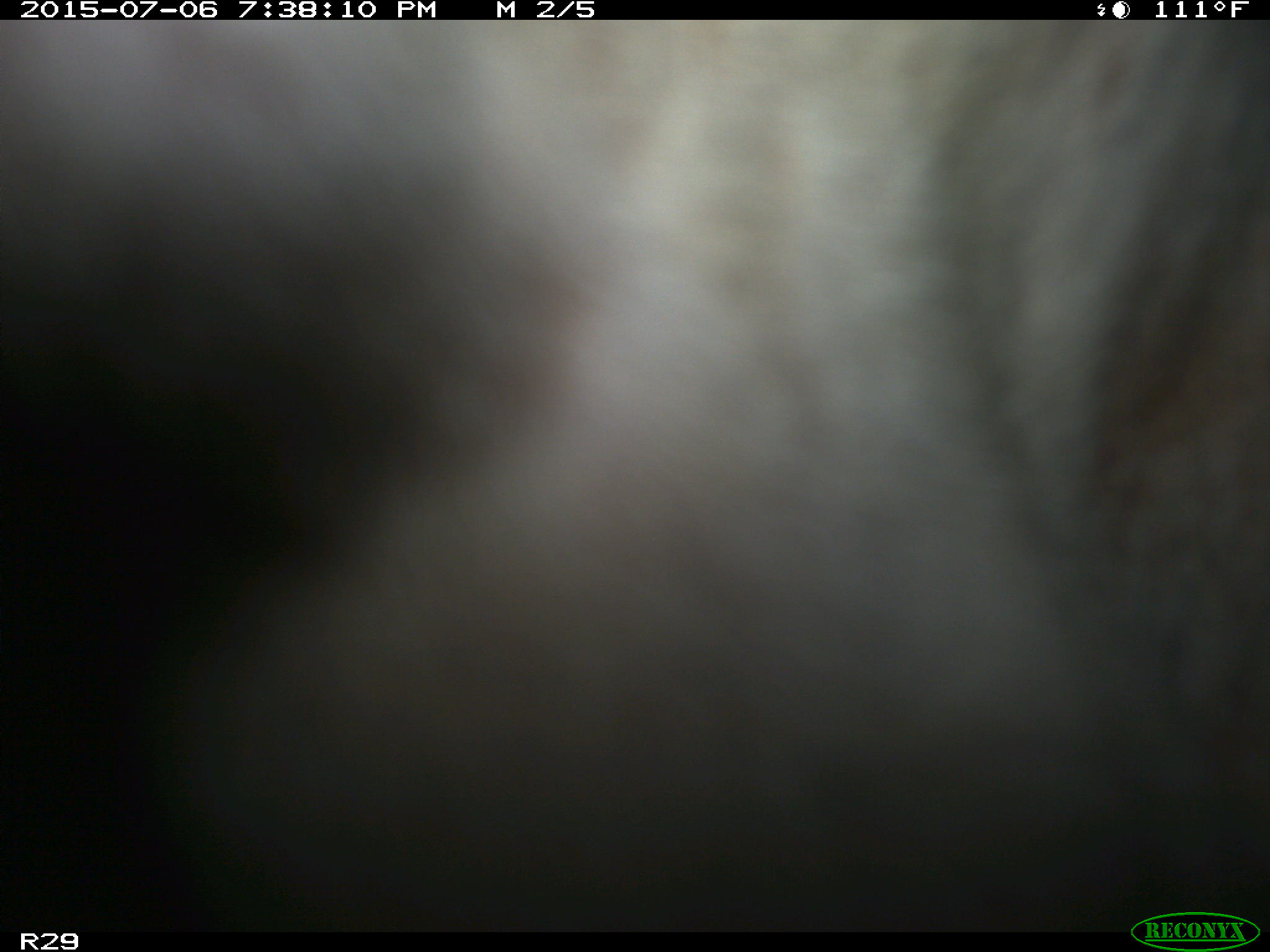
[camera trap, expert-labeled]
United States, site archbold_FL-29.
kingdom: Animalia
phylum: Chordata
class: Mammalia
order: Artiodactyla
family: Bovidae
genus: Bos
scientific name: Bos taurus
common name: domestic cow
Bos taurus (domestic cow).